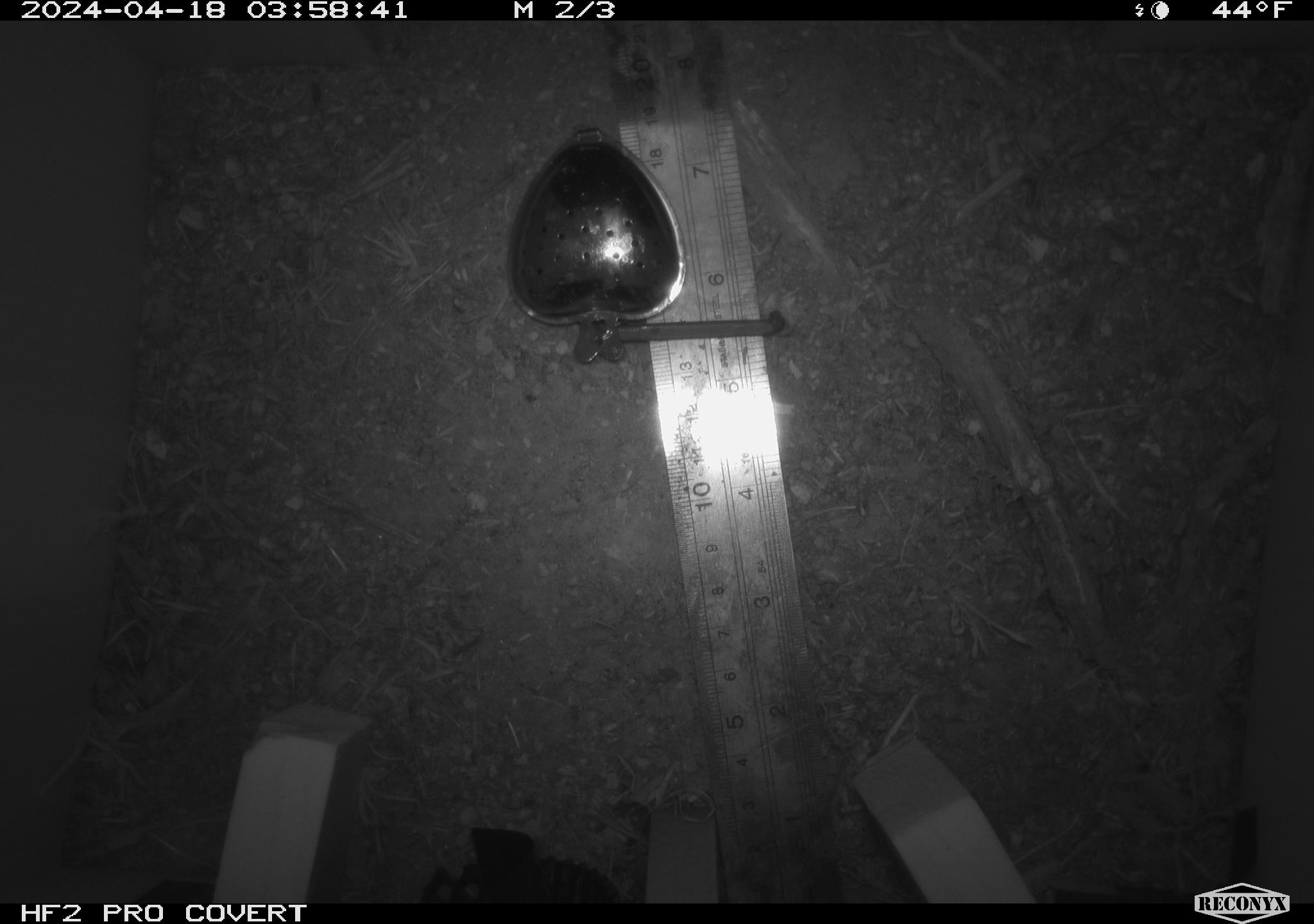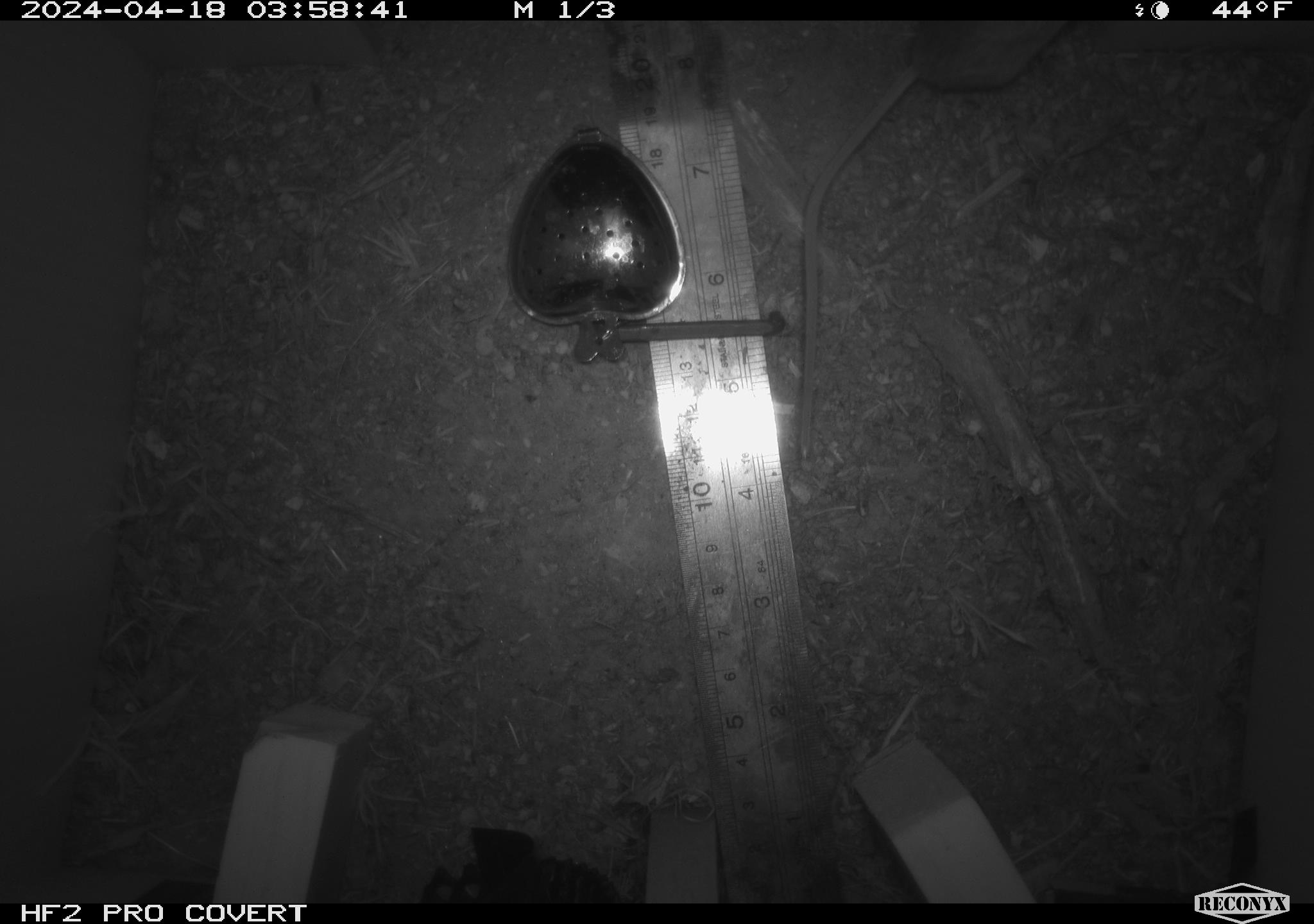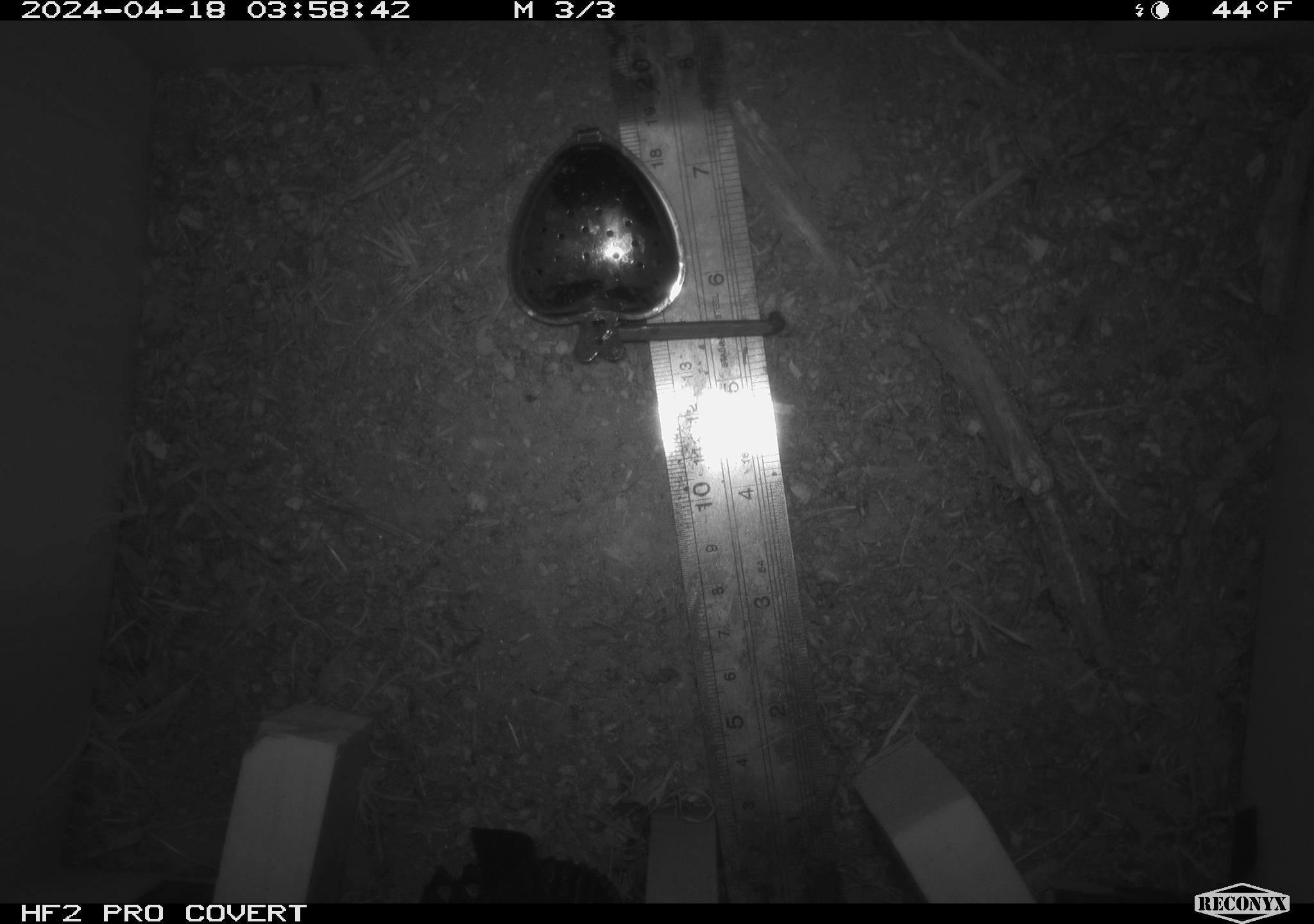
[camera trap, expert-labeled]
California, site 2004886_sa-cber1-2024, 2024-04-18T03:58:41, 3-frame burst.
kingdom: Animalia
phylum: Chordata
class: Mammalia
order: Rodentia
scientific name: Rodentia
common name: mouse species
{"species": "mouse species (Rodentia)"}